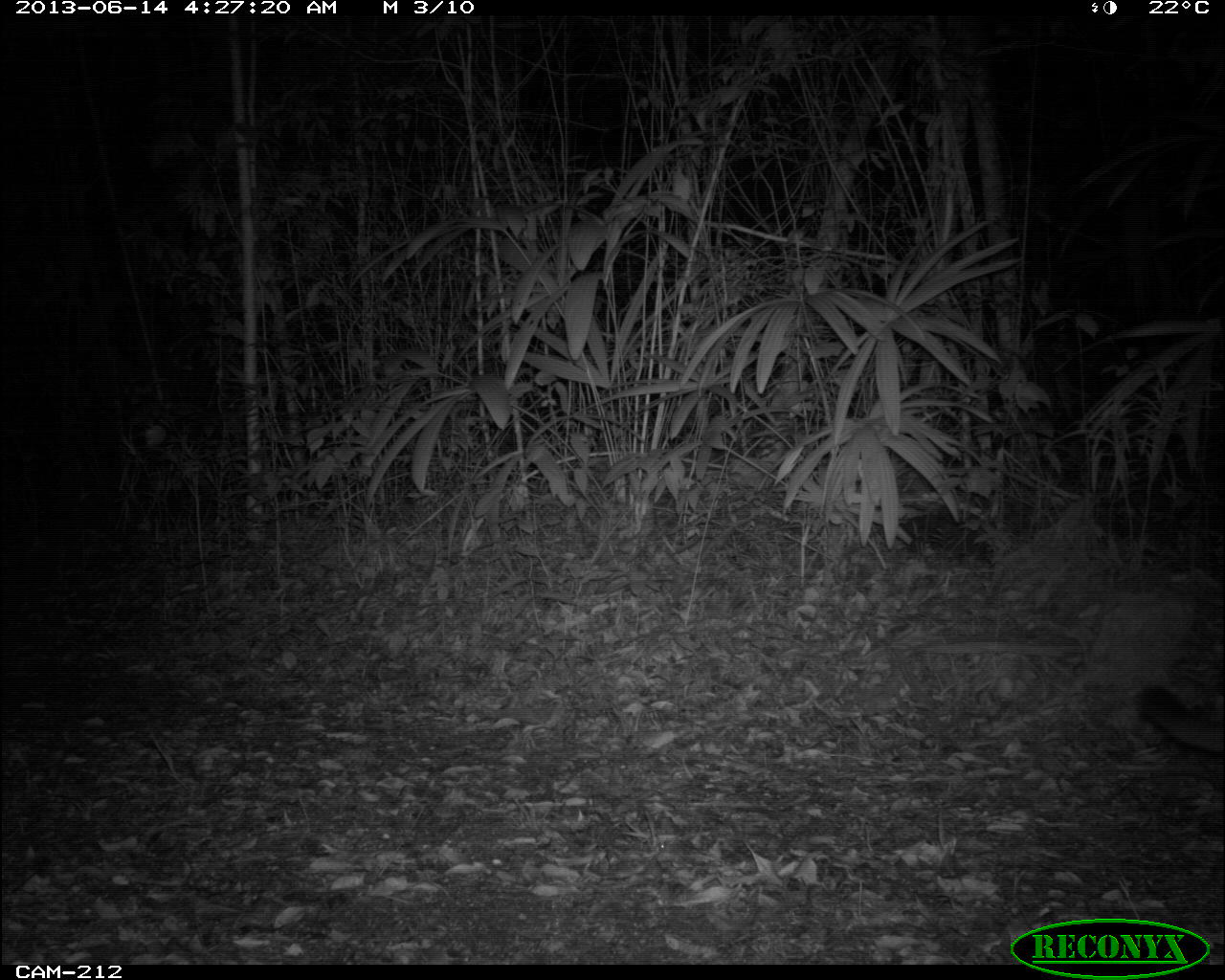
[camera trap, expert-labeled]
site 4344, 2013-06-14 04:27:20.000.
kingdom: Animalia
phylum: Chordata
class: Mammalia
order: Carnivora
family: Felidae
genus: Puma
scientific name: Puma concolor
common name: mountain lion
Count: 1.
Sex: female.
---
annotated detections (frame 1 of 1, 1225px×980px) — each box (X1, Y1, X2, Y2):
puma concolor: (1138, 689, 1225, 761)